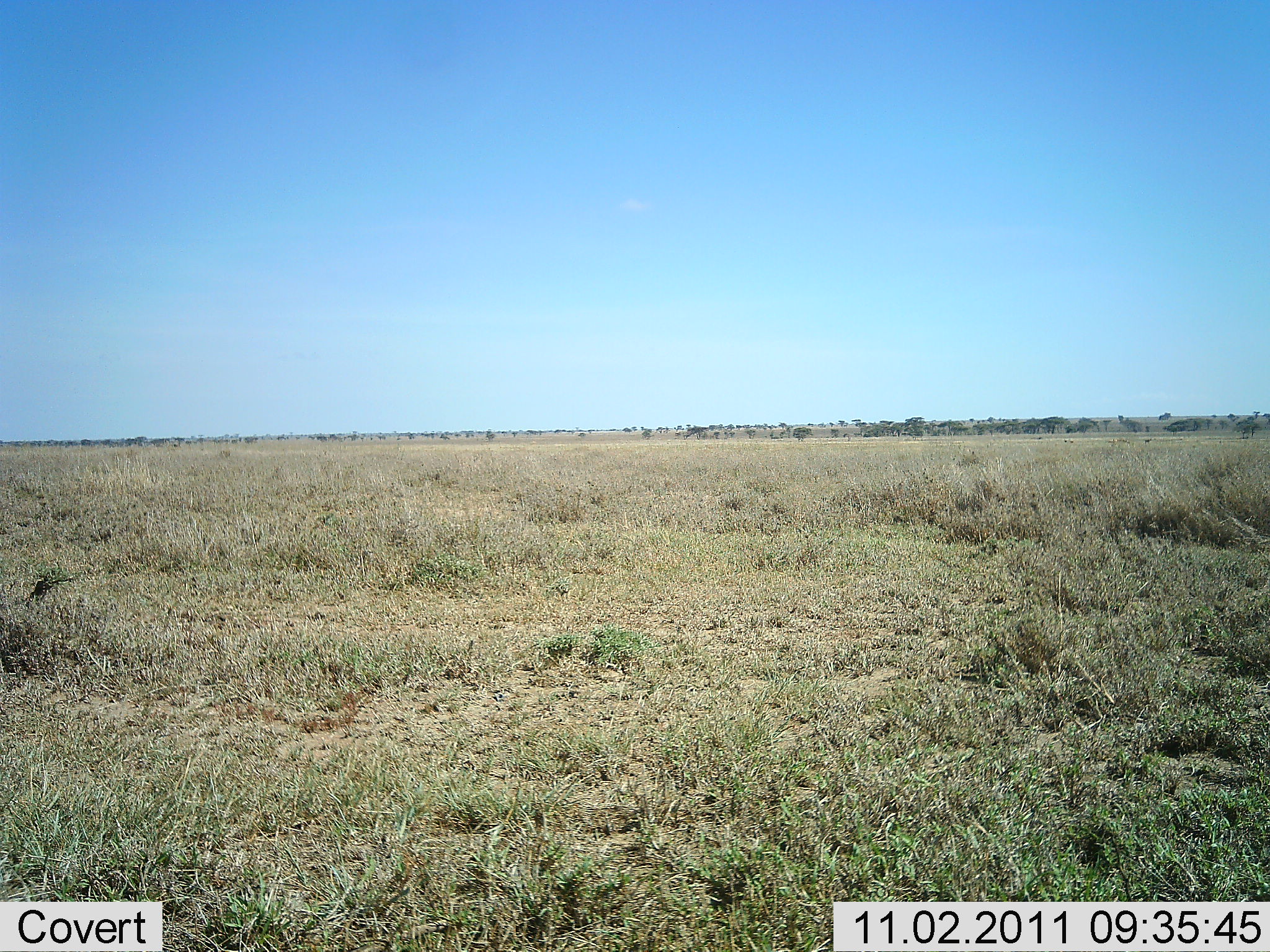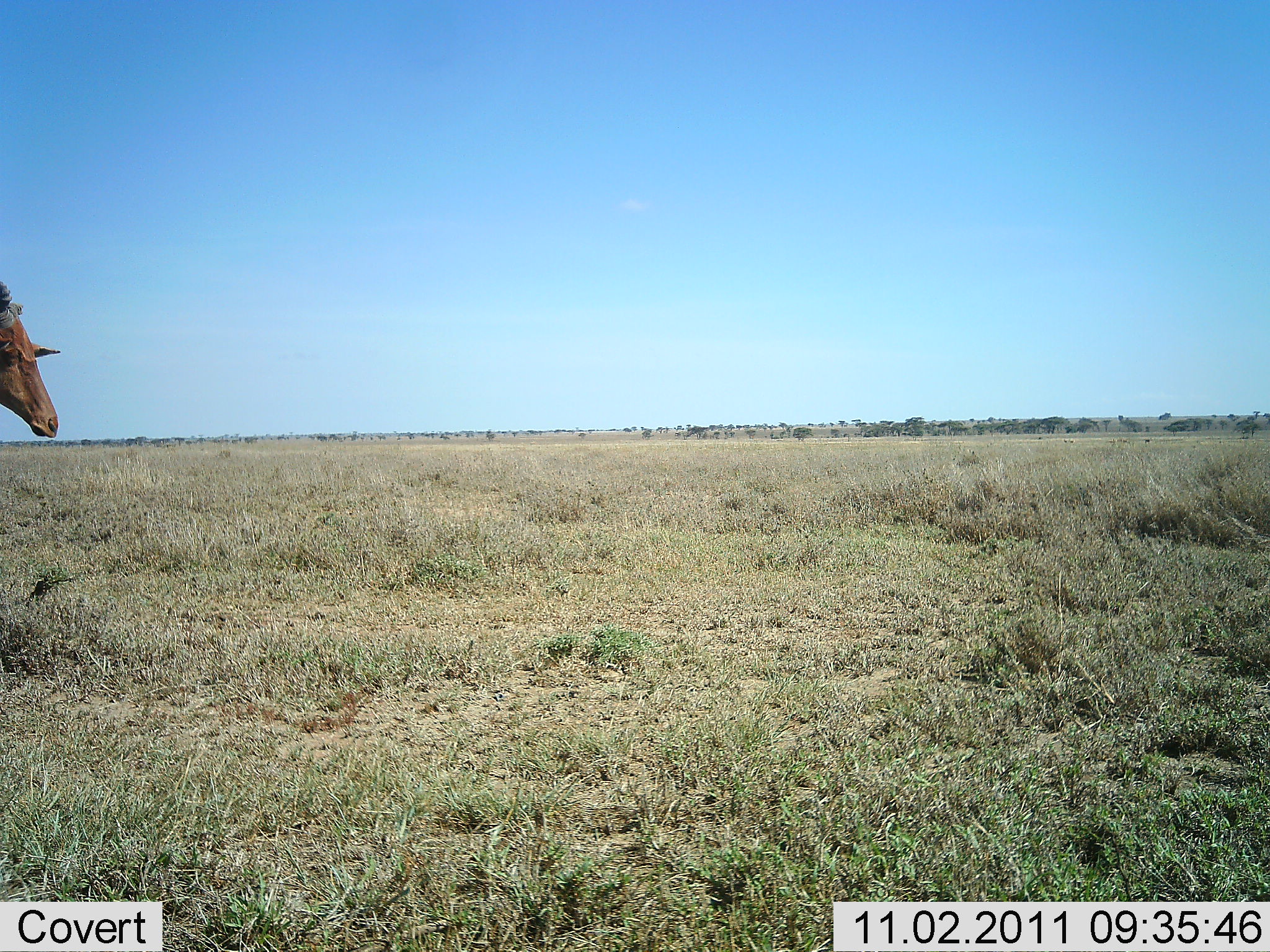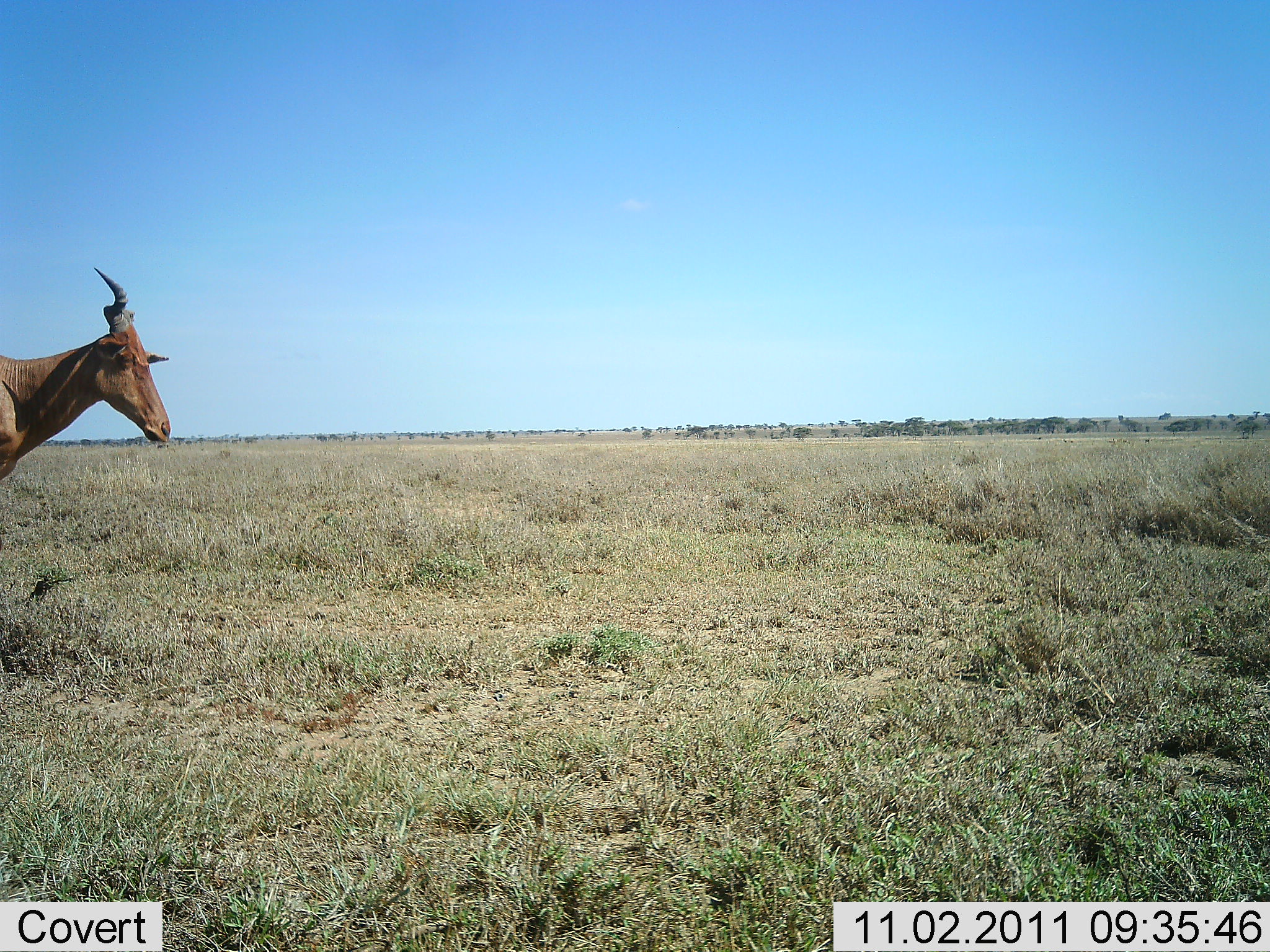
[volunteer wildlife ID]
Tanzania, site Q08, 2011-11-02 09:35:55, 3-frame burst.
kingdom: Animalia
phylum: Chordata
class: Mammalia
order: Artiodactyla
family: Bovidae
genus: Alcelaphus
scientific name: Alcelaphus buselaphus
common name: hartebeest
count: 1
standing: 0%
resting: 0%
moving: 100%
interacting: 0%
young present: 0%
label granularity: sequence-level